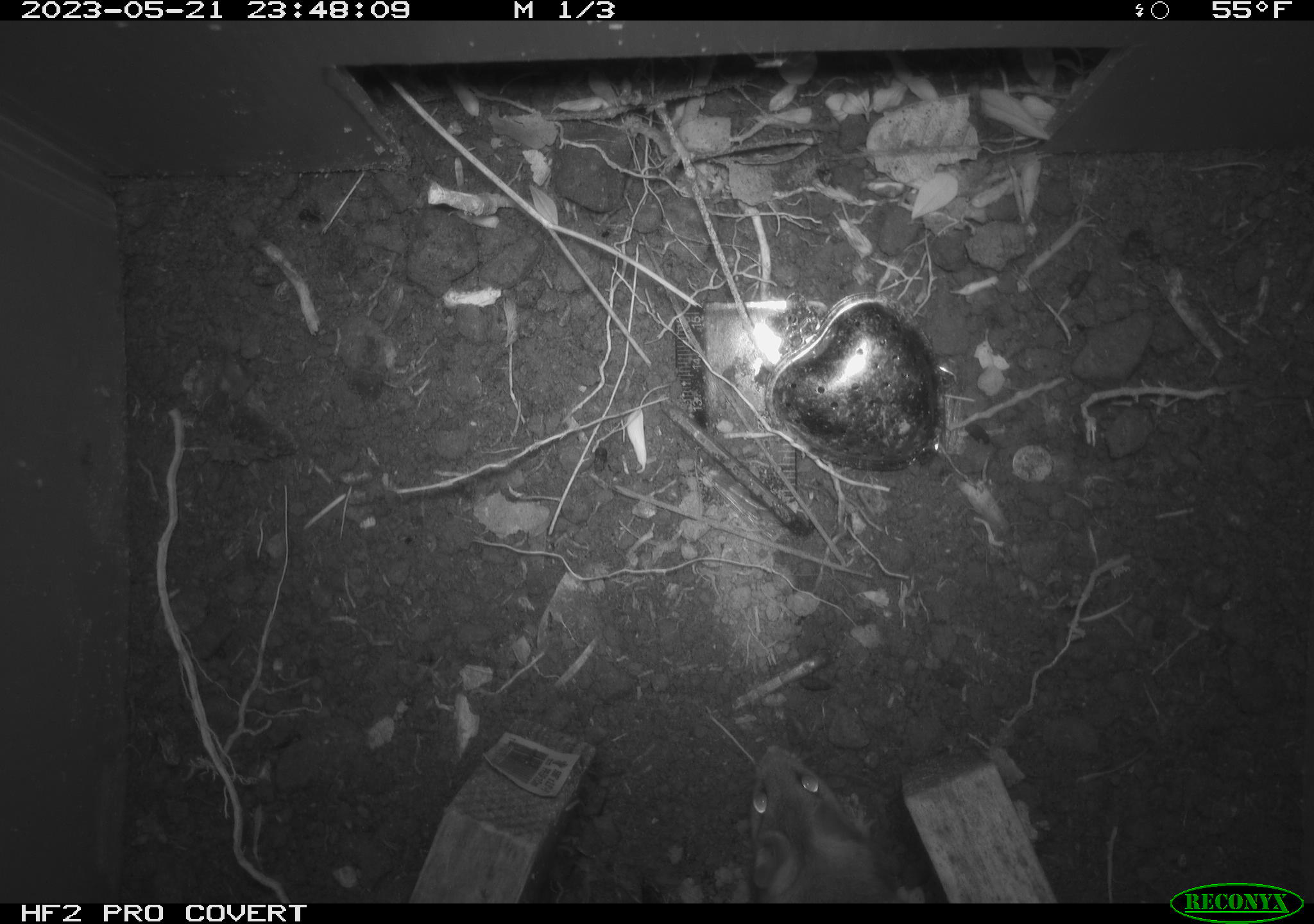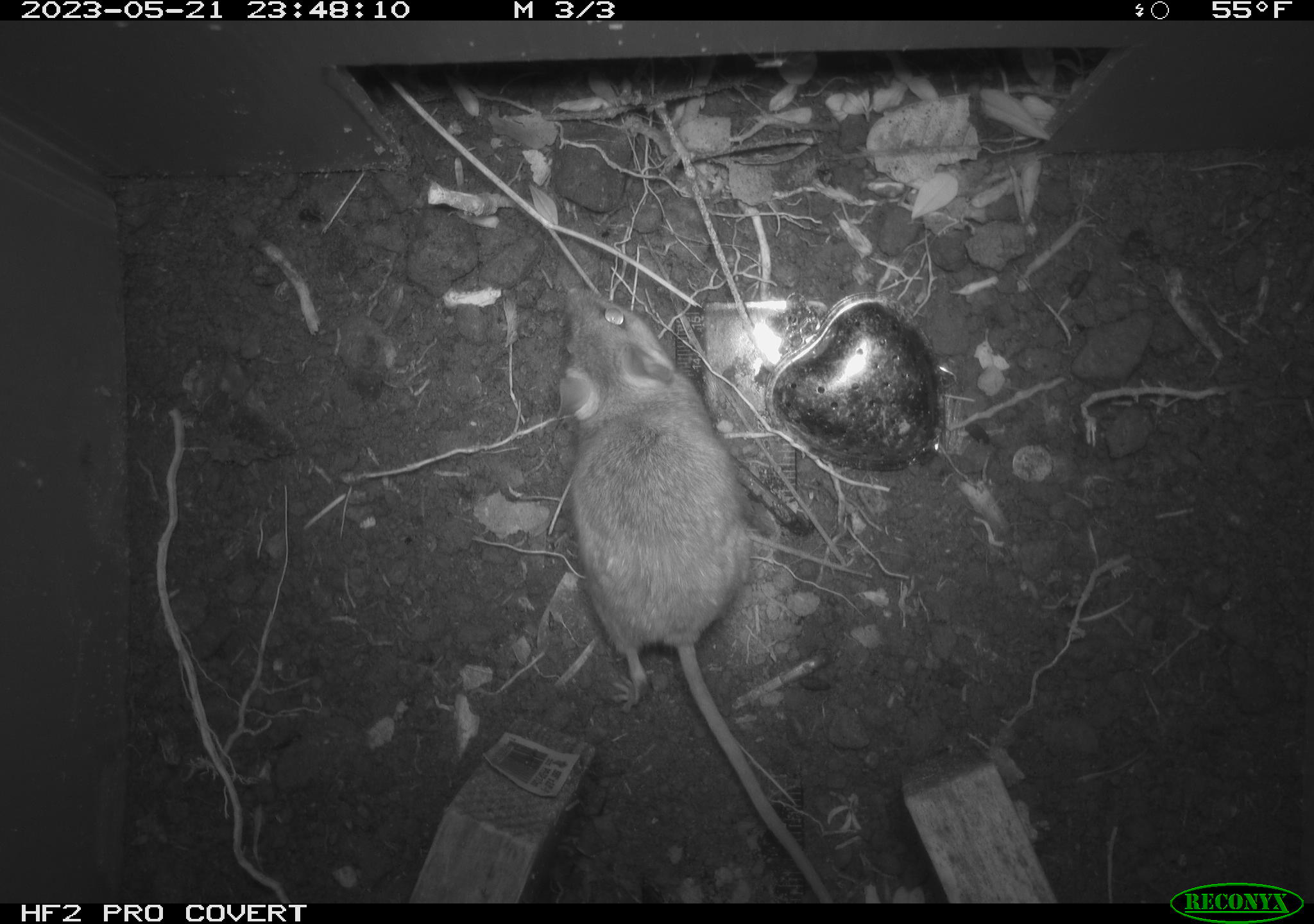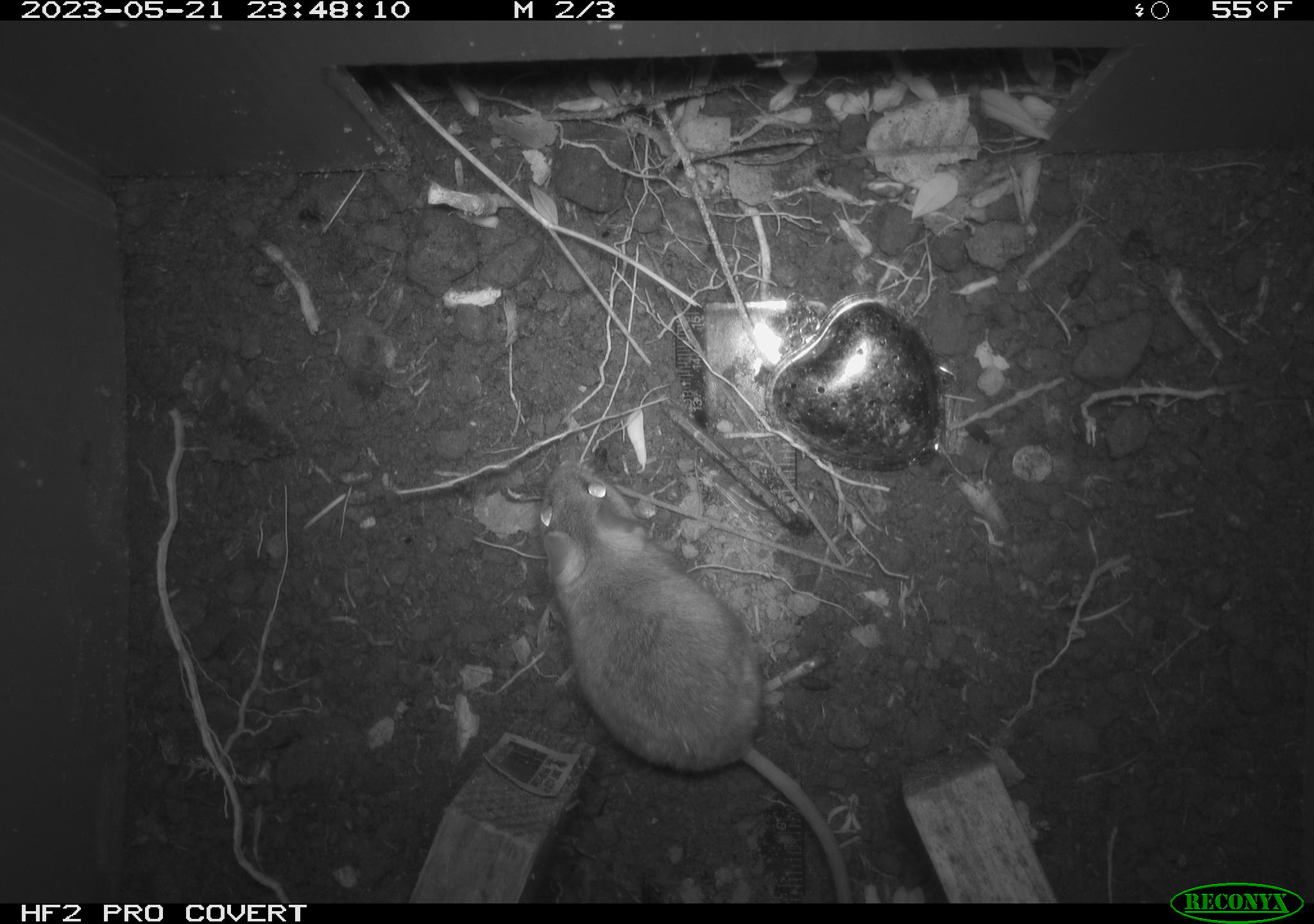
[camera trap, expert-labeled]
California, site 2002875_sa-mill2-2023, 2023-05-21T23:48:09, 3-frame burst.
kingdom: Animalia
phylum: Chordata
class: Mammalia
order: Rodentia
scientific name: Rodentia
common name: mouse species